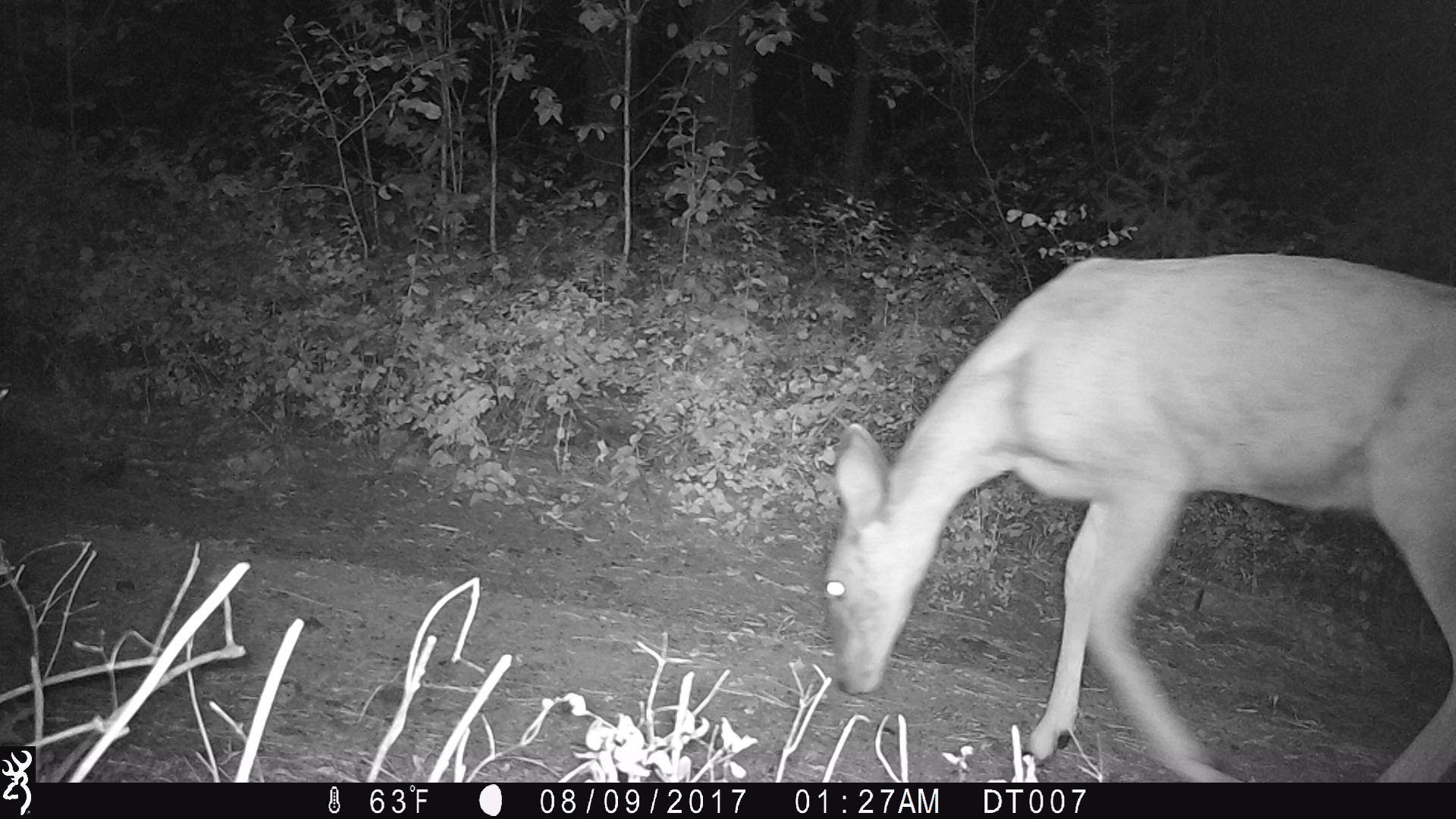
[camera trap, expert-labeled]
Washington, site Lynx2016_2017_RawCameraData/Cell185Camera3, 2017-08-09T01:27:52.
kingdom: Animalia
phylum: Chordata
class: Mammalia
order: Artiodactyla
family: Cervidae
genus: Odocoileus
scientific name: Odocoileus hemionus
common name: mule deer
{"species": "Odocoileus hemionus (mule deer)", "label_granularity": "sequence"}